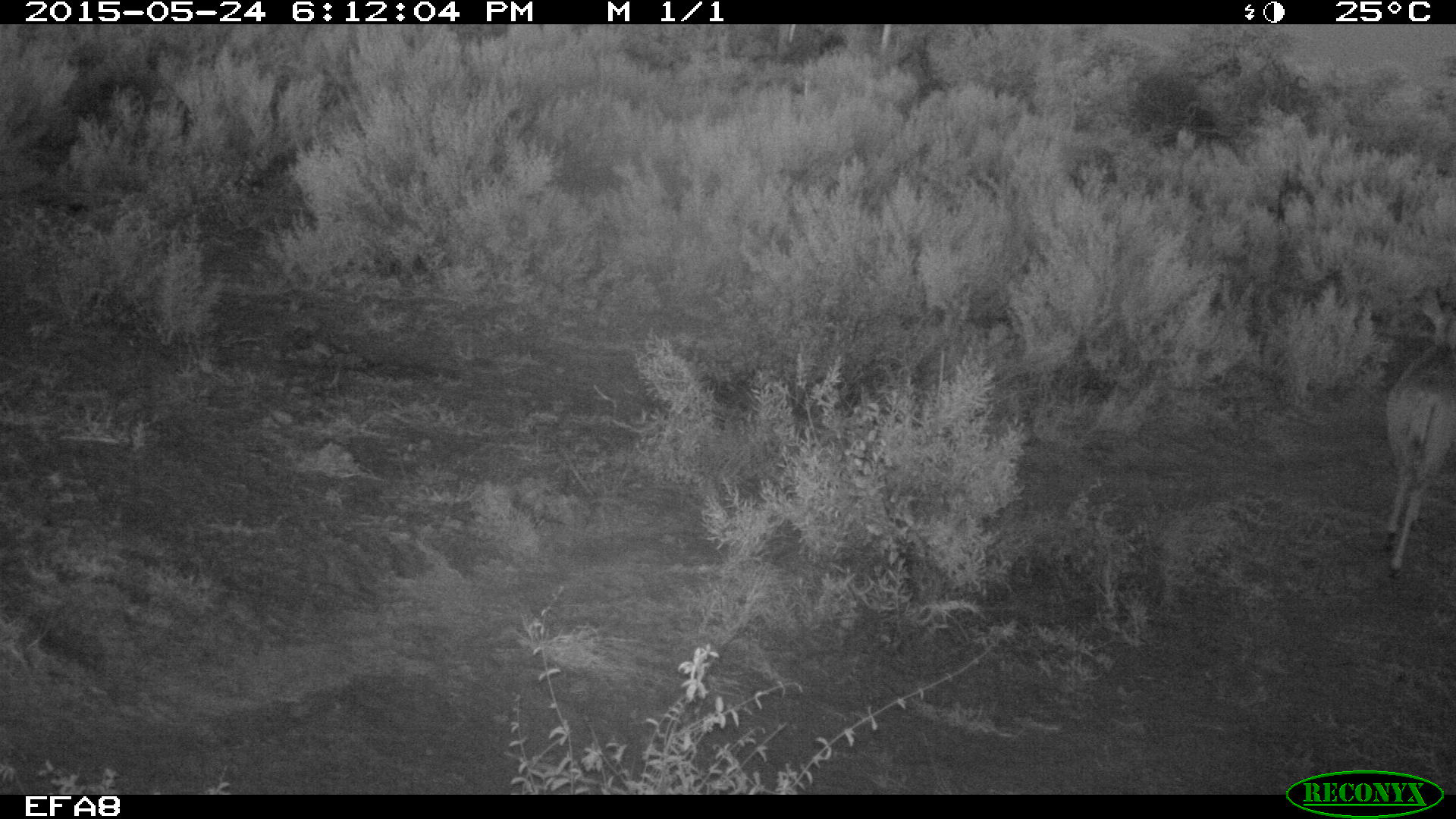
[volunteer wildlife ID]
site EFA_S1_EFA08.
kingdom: Animalia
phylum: Chordata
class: Mammalia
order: Artiodactyla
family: Bovidae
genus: Raphicerus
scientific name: Raphicerus campestris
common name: steenbok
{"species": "steenbok (Raphicerus campestris)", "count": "1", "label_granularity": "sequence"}